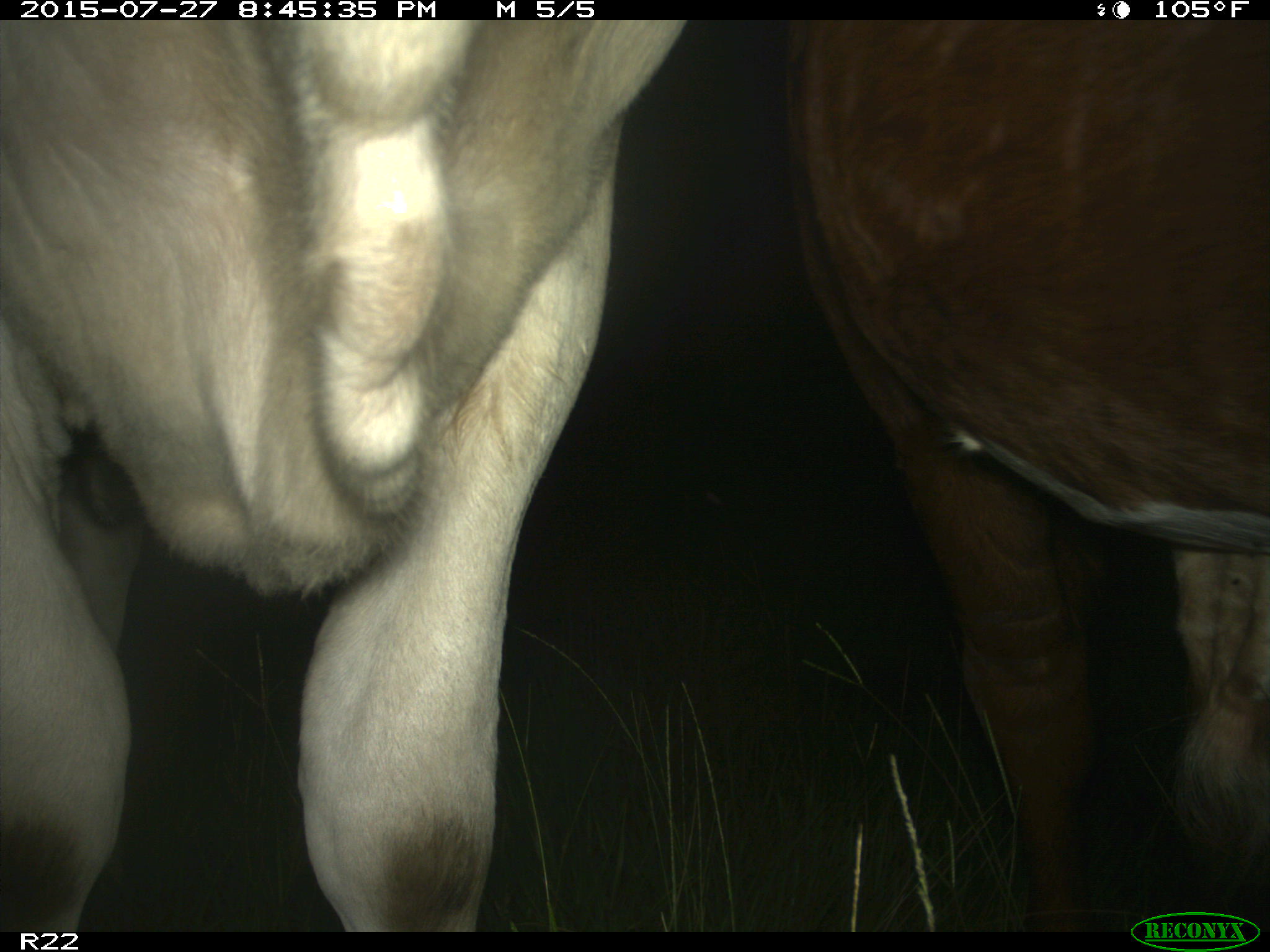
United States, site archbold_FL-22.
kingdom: Animalia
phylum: Chordata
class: Mammalia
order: Artiodactyla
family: Bovidae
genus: Bos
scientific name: Bos taurus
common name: domestic cow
Bos taurus (domestic cow).